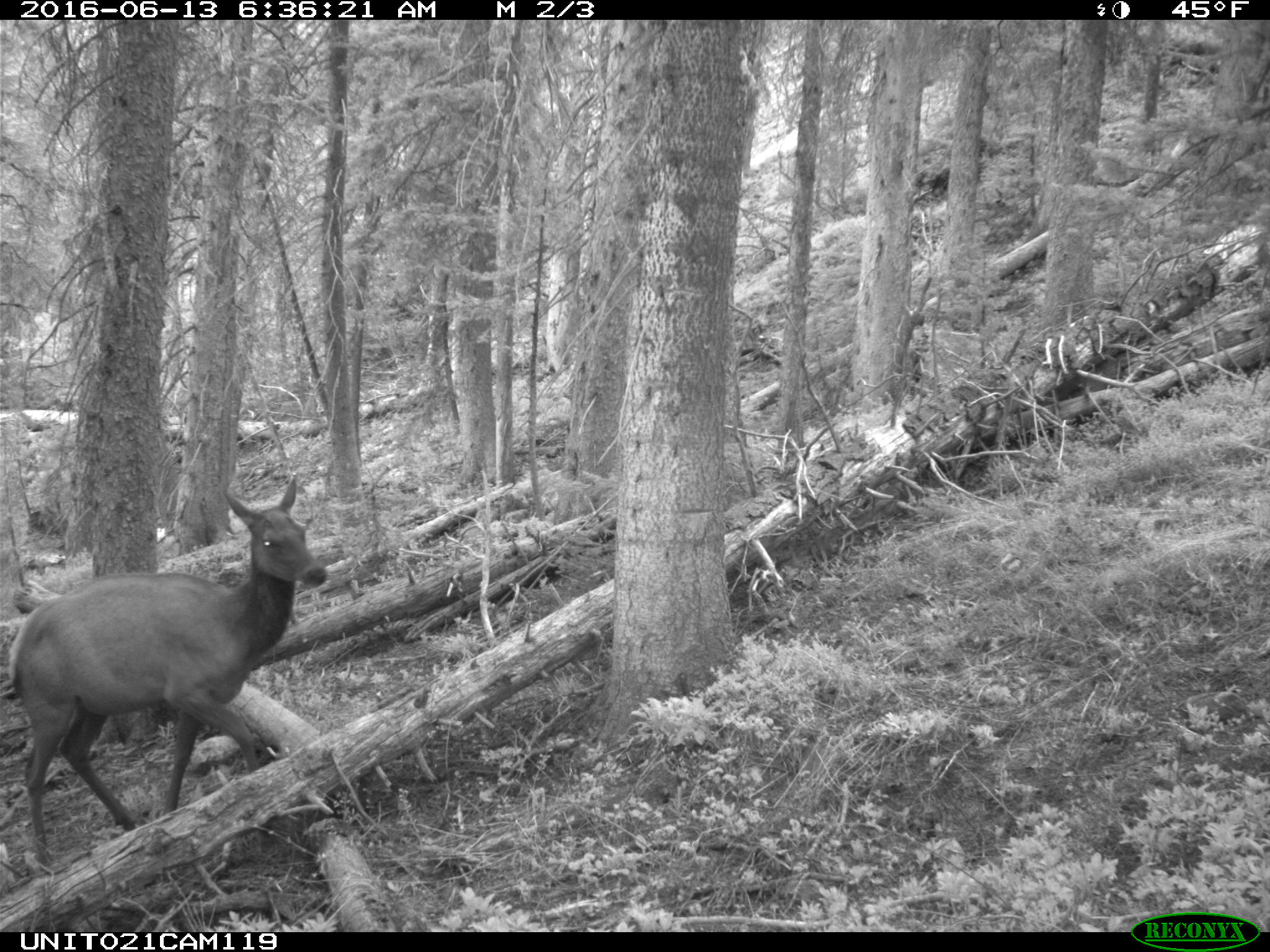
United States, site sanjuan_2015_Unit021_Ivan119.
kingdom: Animalia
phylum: Chordata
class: Mammalia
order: Artiodactyla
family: Cervidae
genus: Cervus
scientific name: Cervus elaphus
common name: red deer